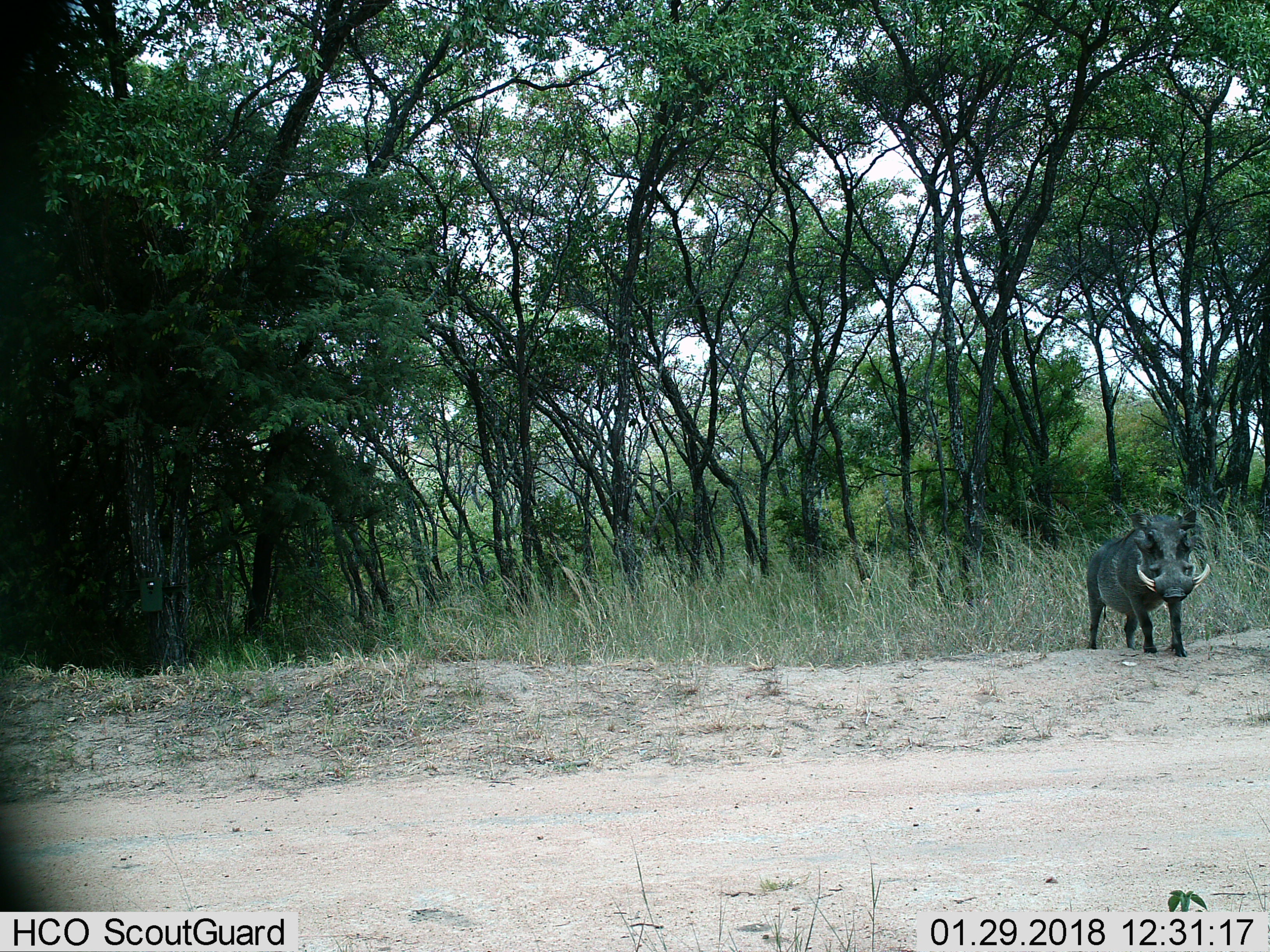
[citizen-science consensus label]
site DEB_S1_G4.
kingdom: Animalia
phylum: Chordata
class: Mammalia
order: Artiodactyla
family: Suidae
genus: Phacochoerus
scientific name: Phacochoerus africanus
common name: warthog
Warthog (Phacochoerus africanus), count 1. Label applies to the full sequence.